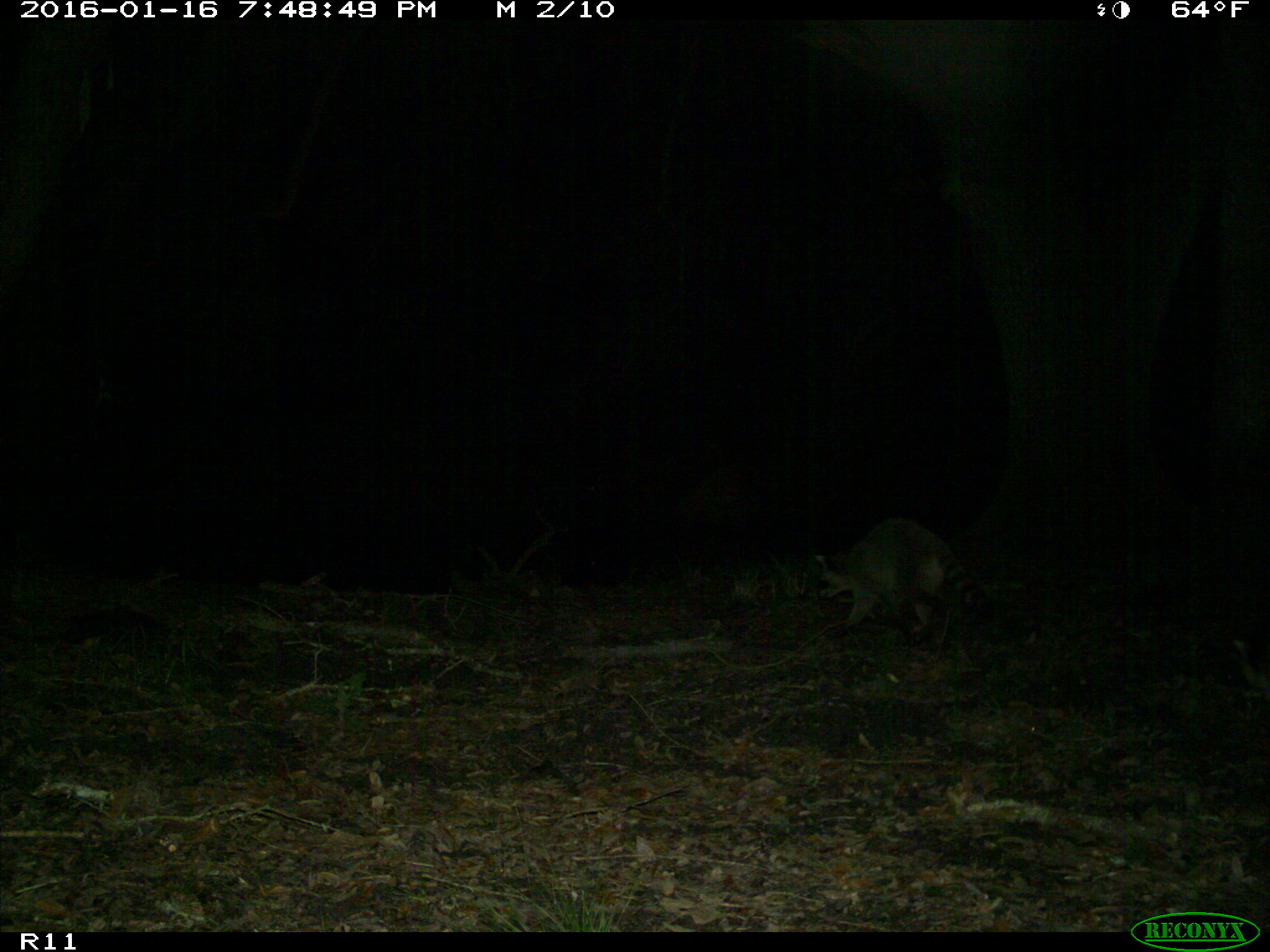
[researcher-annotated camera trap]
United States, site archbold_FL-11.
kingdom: Animalia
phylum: Chordata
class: Mammalia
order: Carnivora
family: Procyonidae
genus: Procyon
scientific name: Procyon lotor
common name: common raccoon